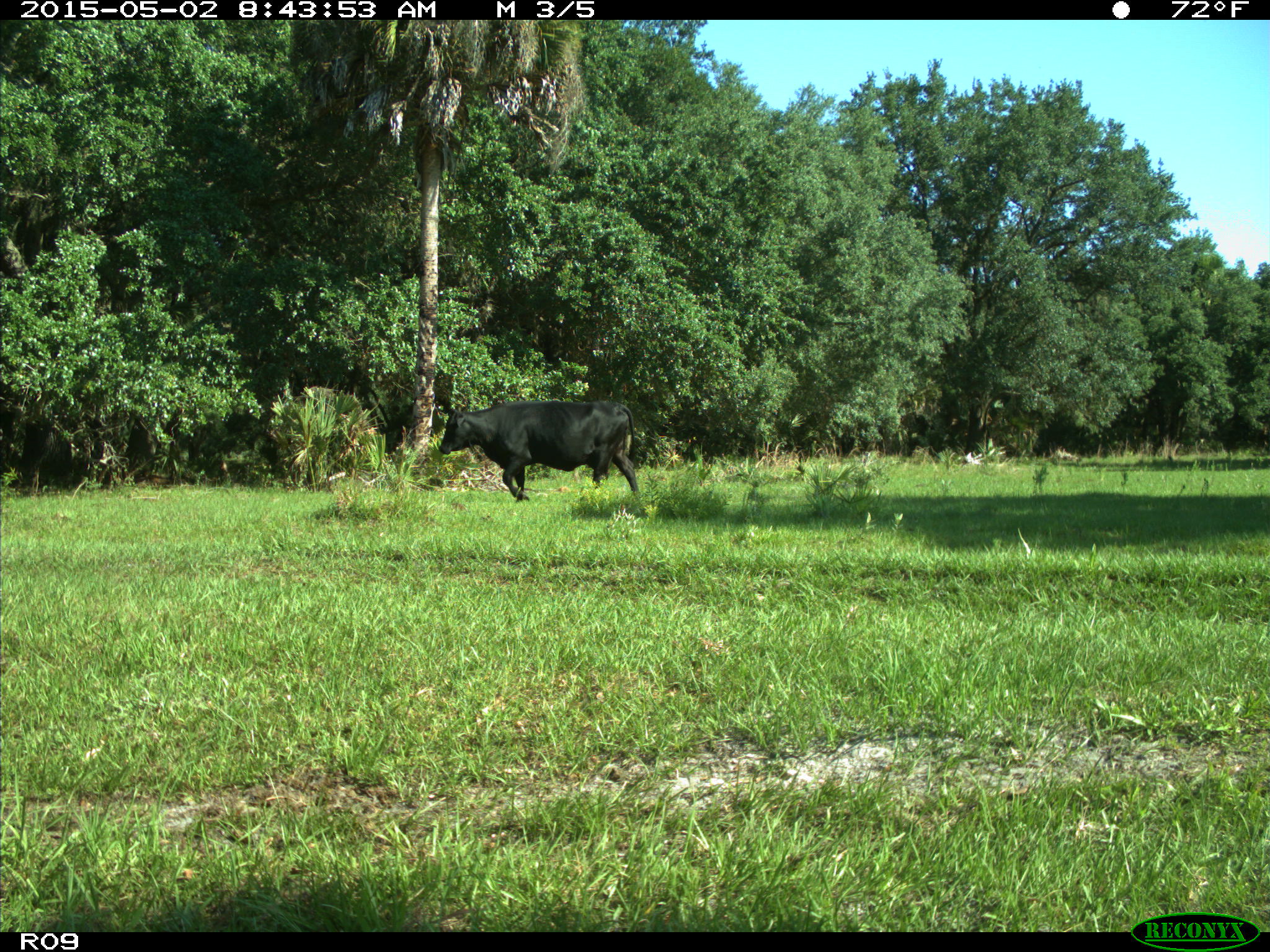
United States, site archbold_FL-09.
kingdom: Animalia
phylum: Chordata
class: Mammalia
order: Artiodactyla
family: Bovidae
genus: Bos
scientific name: Bos taurus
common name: domestic cow